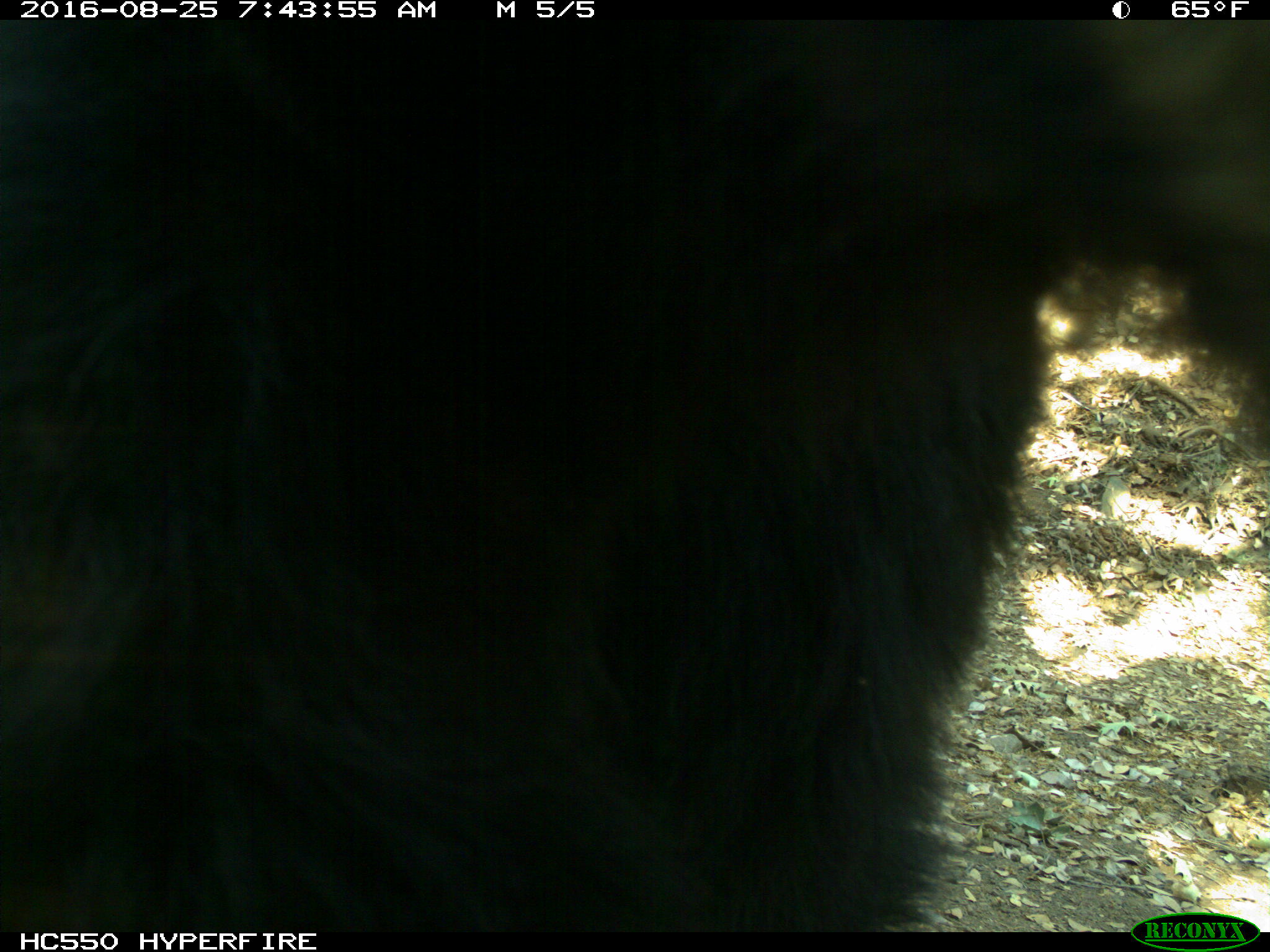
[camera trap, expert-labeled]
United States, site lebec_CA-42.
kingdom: Animalia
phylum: Chordata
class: Mammalia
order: Carnivora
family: Ursidae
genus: Ursus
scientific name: Ursus americanus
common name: american black bear